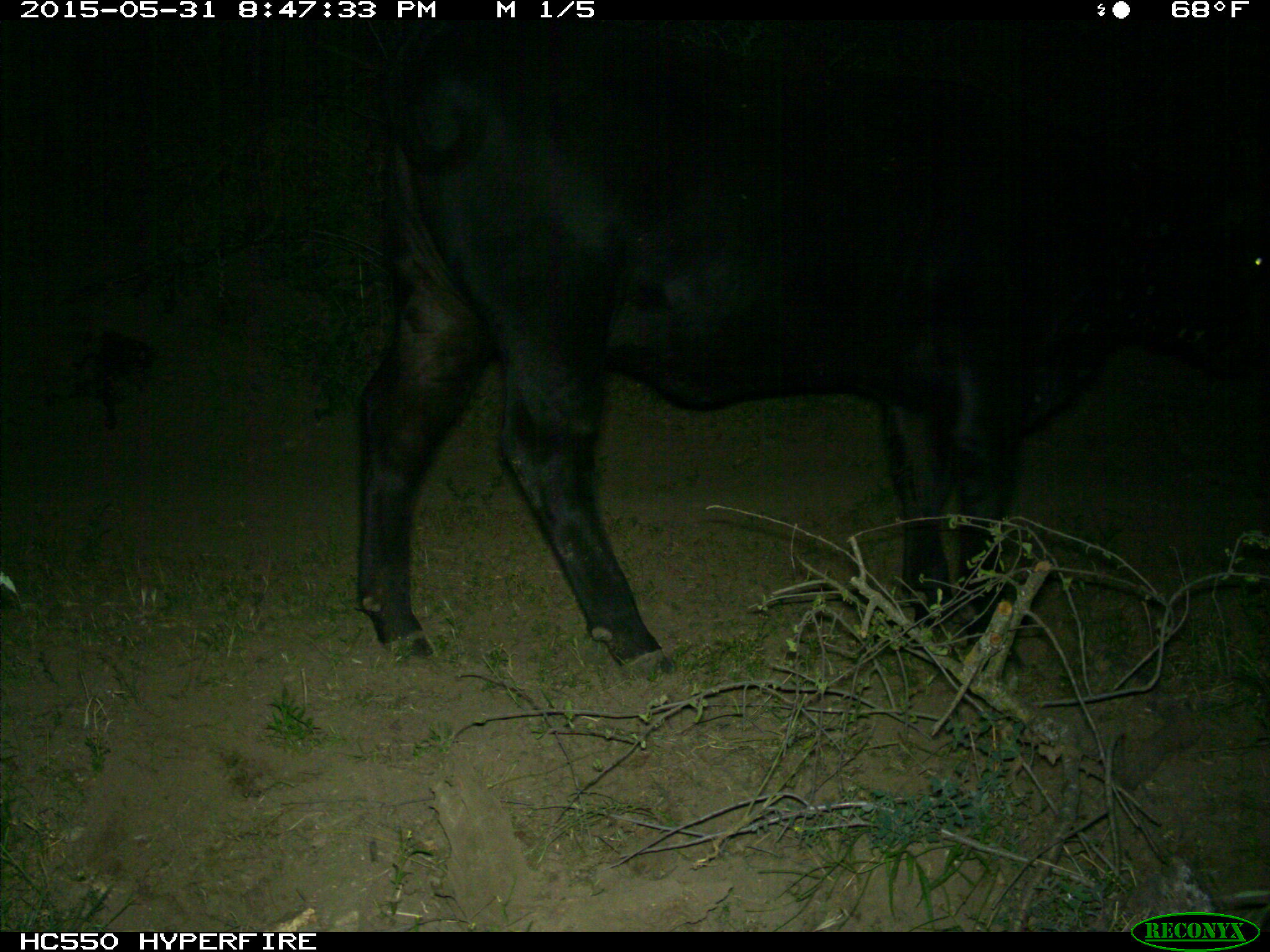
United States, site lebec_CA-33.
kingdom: Animalia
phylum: Chordata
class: Mammalia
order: Artiodactyla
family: Bovidae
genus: Bos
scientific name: Bos taurus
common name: domestic cow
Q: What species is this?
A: Bos taurus (domestic cow).